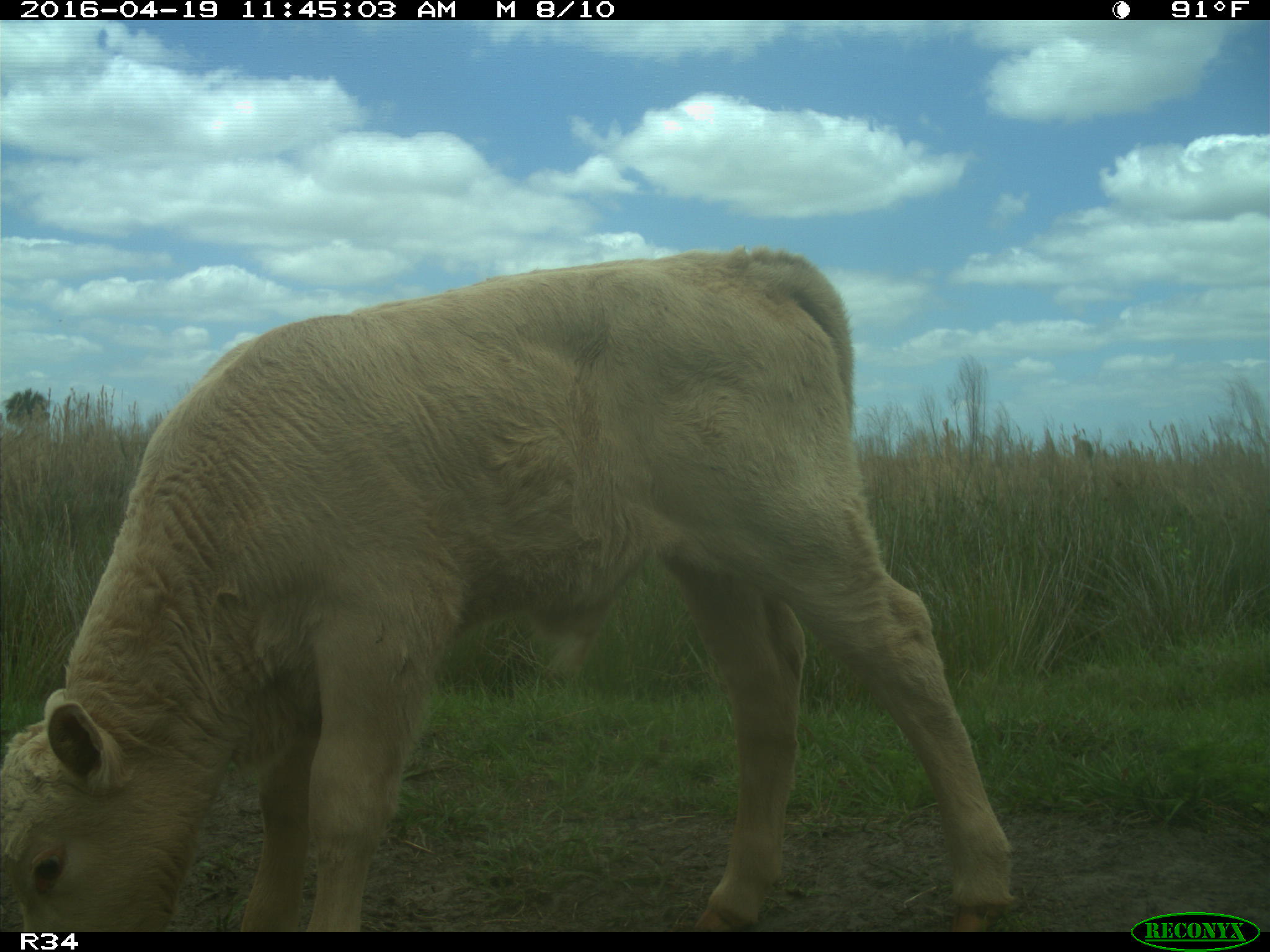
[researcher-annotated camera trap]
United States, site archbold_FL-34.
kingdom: Animalia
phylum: Chordata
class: Mammalia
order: Artiodactyla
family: Bovidae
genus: Bos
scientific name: Bos taurus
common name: domestic cow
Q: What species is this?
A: Bos taurus (domestic cow).